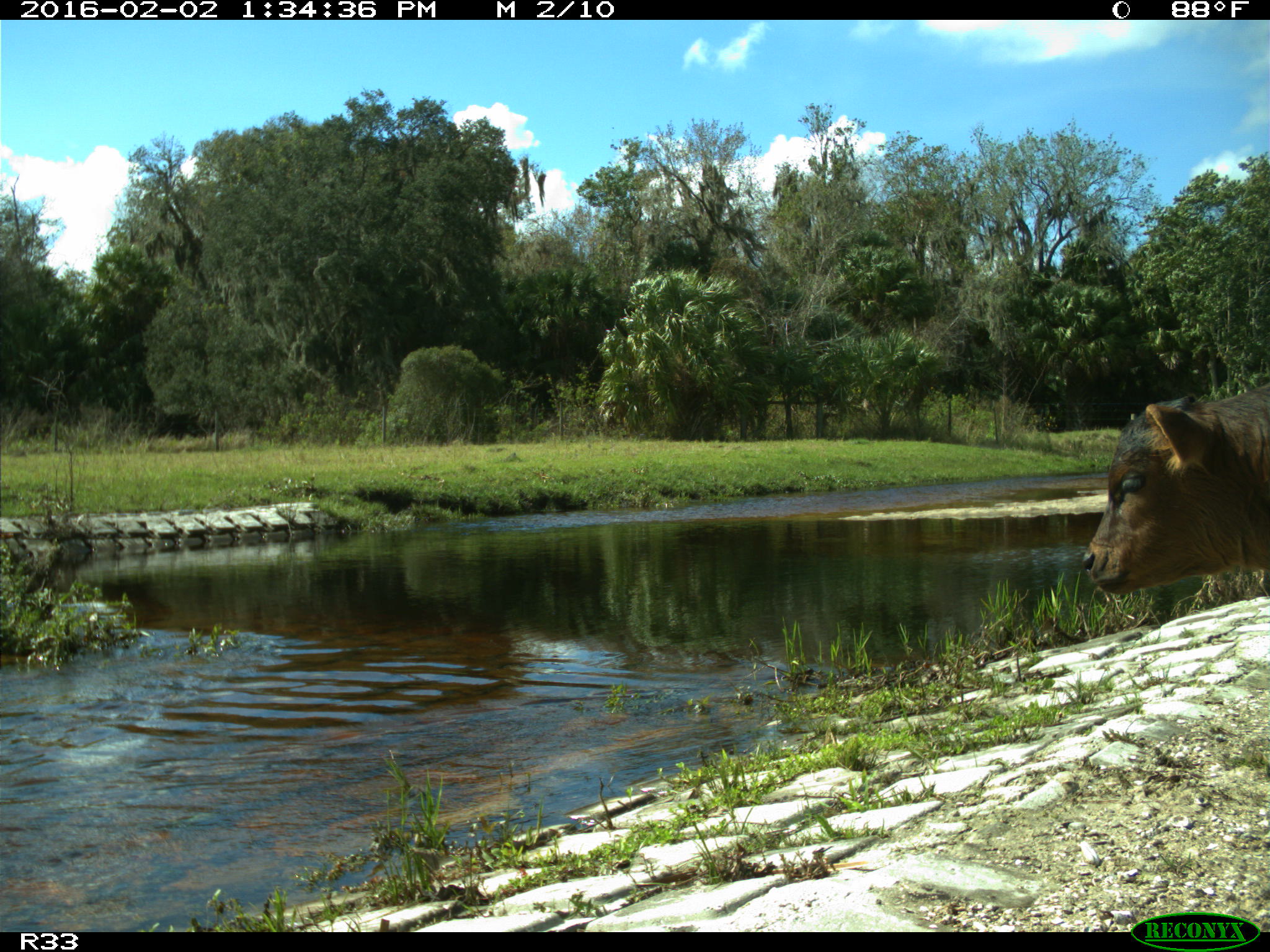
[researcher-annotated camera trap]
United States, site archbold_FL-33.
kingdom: Animalia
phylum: Chordata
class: Mammalia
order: Artiodactyla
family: Bovidae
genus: Bos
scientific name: Bos taurus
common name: domestic cow